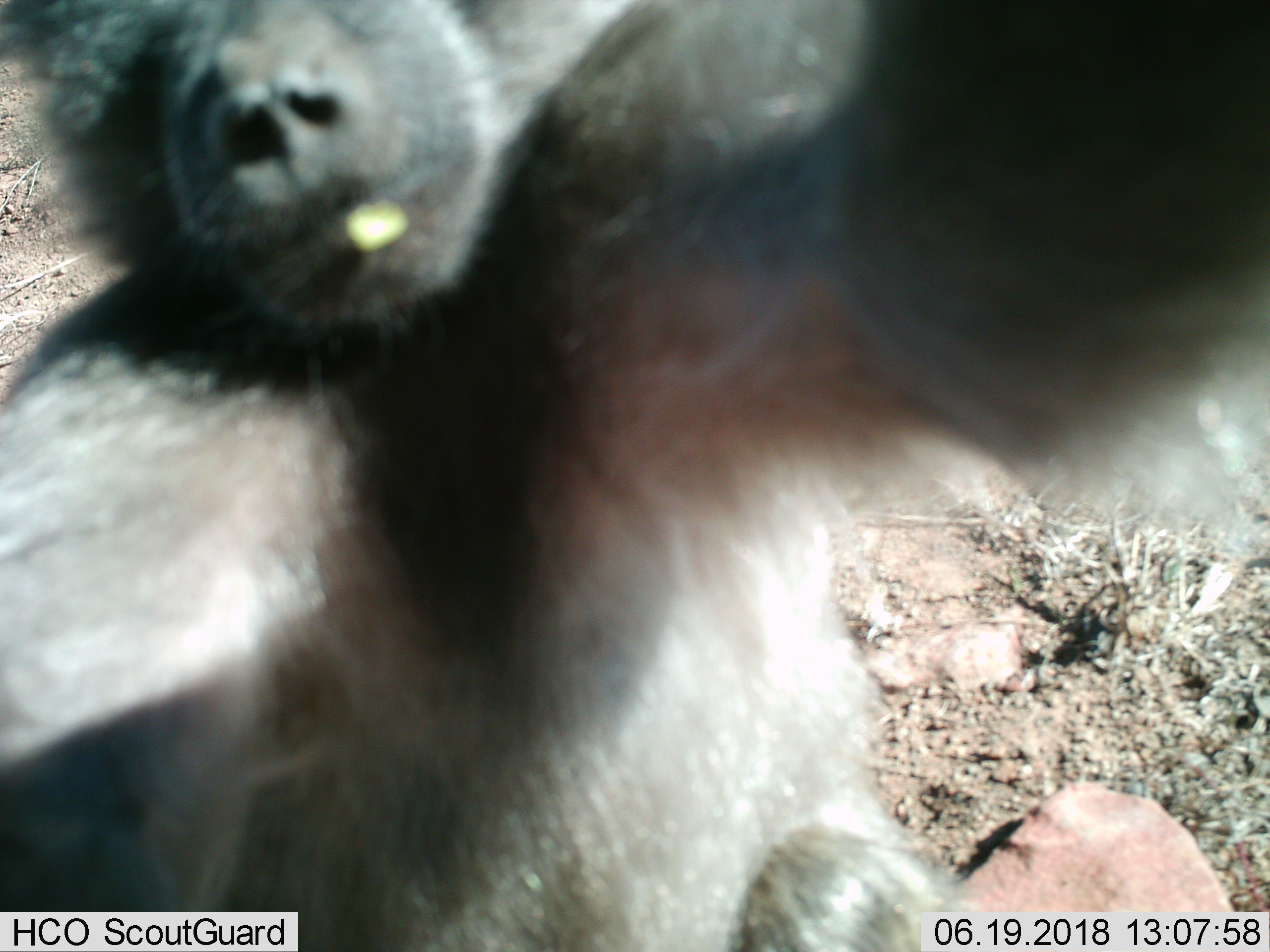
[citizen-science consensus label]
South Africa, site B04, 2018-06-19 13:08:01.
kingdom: Animalia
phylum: Chordata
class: Mammalia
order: Primates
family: Cercopithecidae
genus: Papio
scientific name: Papio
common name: baboon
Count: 1.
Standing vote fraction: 38%.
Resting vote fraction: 0%.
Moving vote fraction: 38%.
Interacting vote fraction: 50%.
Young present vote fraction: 0%.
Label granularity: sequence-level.